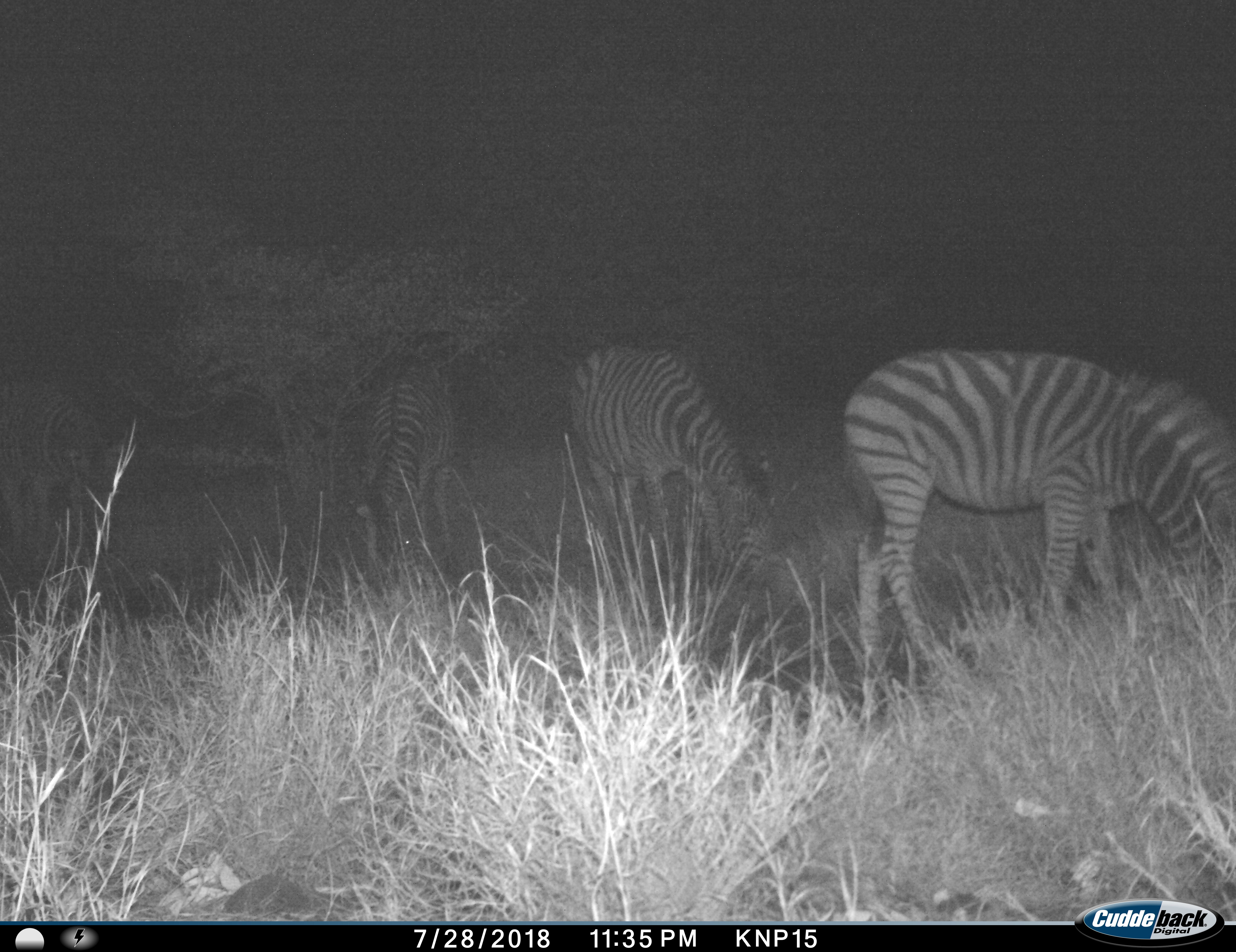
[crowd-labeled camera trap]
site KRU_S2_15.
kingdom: Animalia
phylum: Chordata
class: Mammalia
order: Perissodactyla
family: Equidae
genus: Equus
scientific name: Equus quagga burchellii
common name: burchell's zebra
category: zebraburchells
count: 4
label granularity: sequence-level